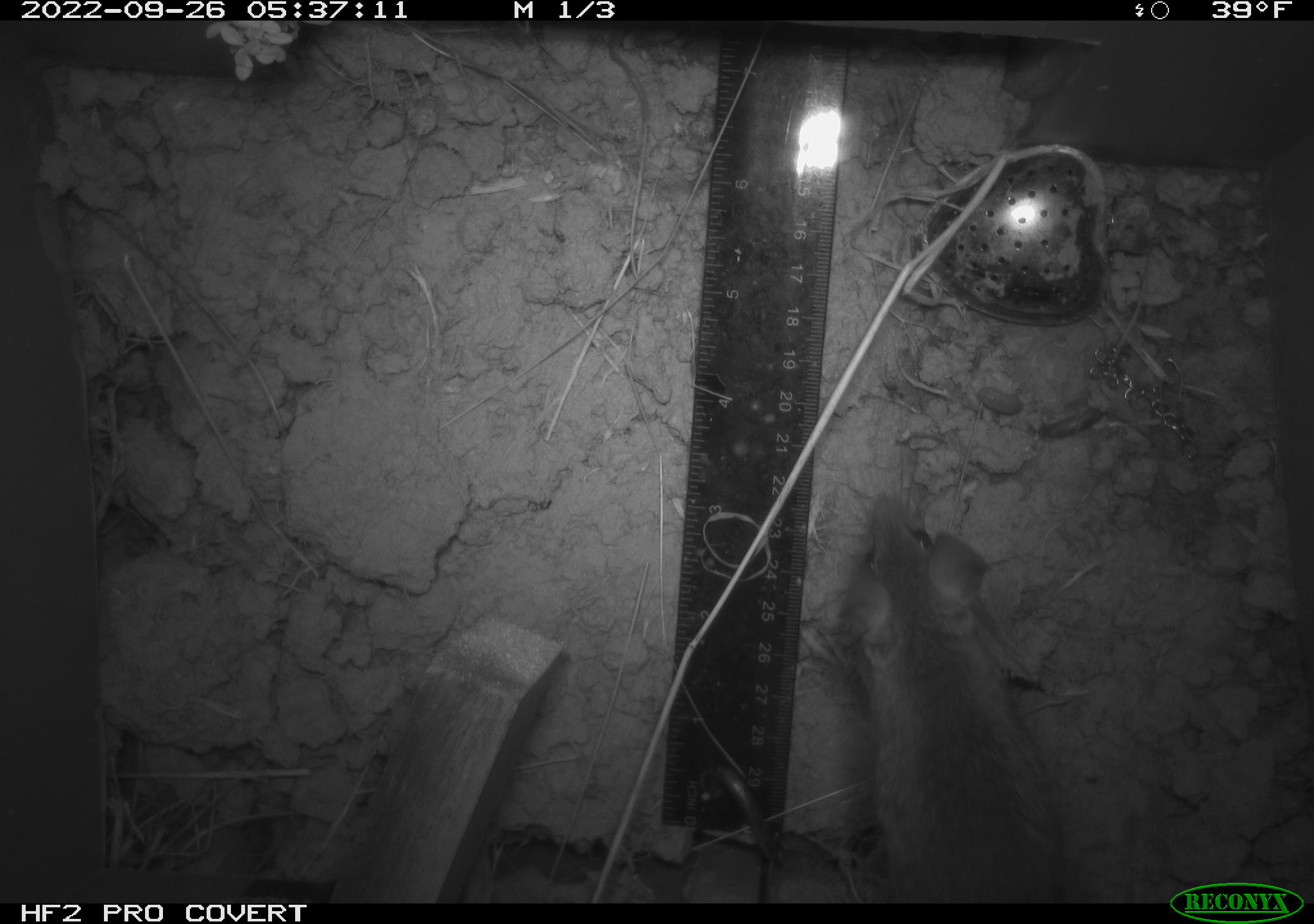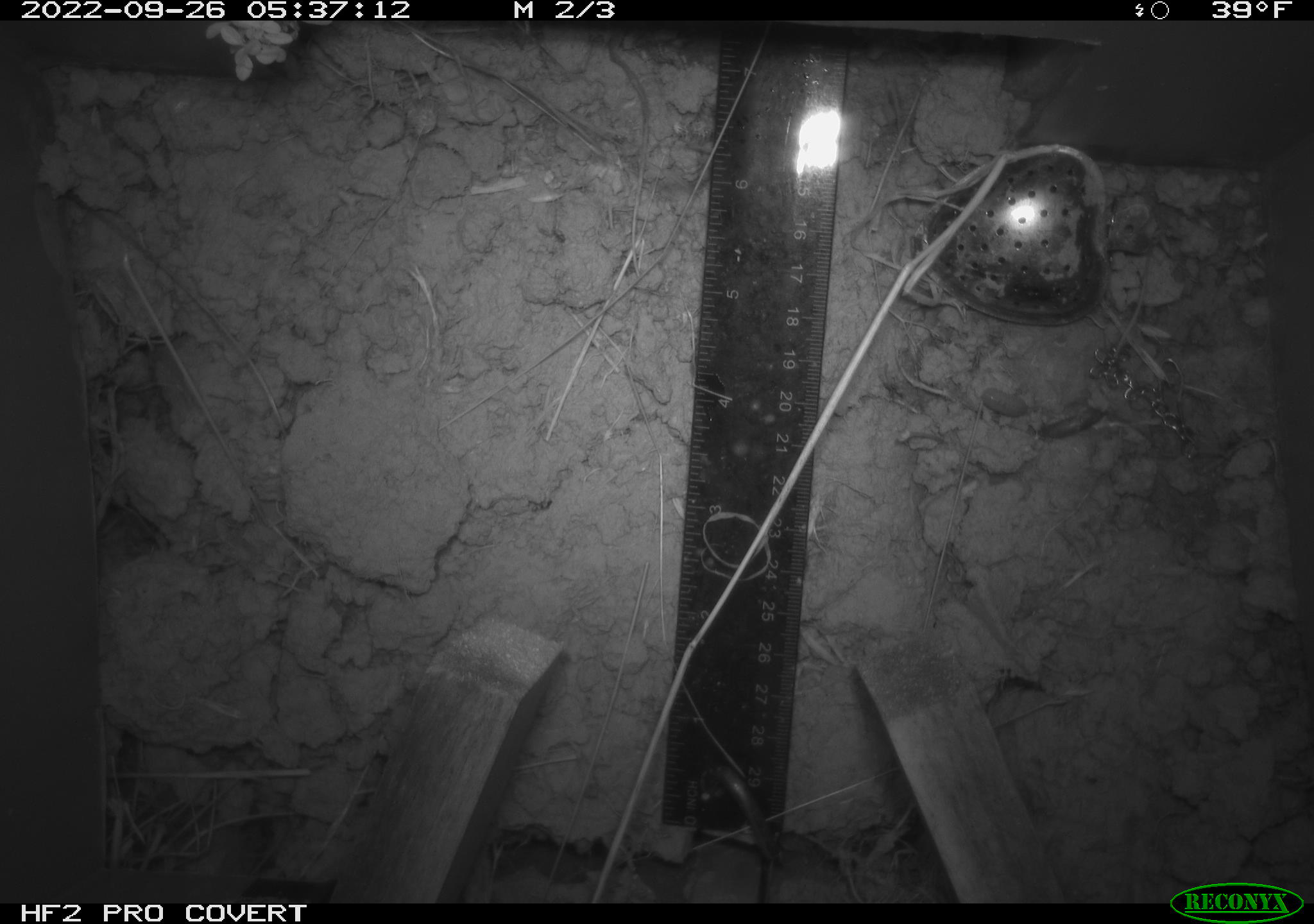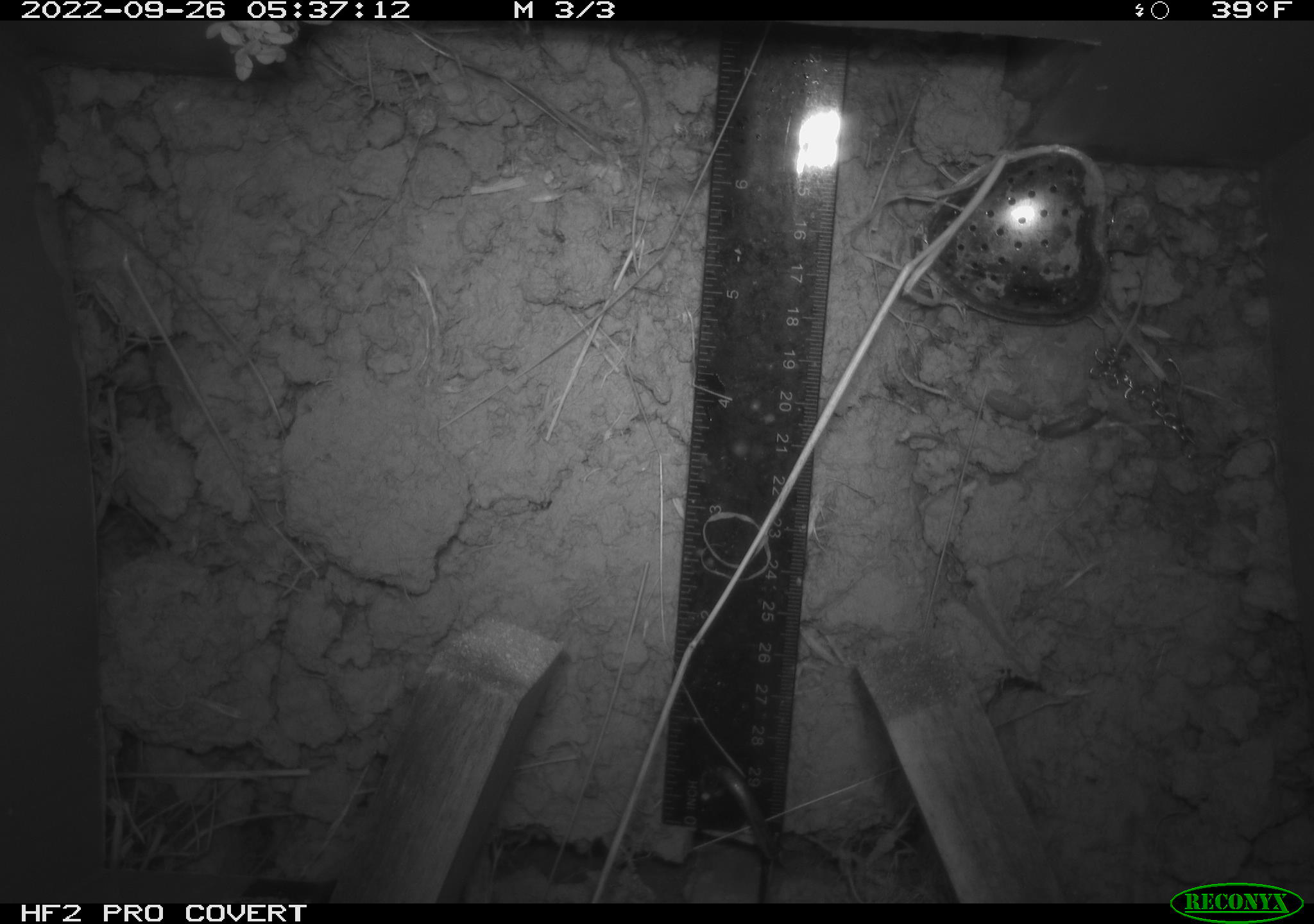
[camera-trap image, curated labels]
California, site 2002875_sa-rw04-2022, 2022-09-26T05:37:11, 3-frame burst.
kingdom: Animalia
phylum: Chordata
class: Mammalia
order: Rodentia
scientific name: Rodentia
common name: mouse species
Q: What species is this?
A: Mouse species (Rodentia).